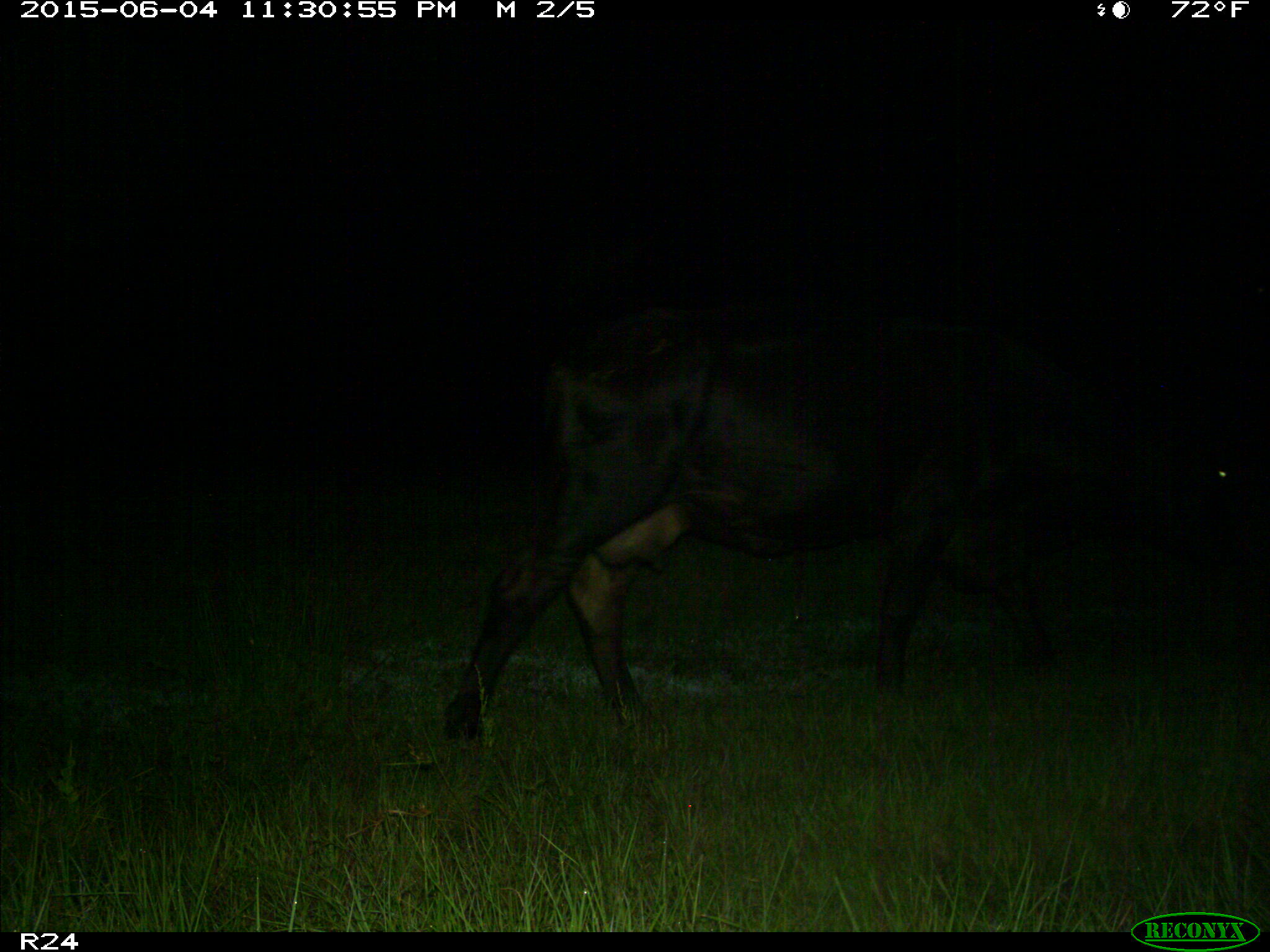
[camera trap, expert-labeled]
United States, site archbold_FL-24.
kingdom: Animalia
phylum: Chordata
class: Mammalia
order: Artiodactyla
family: Bovidae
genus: Bos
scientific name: Bos taurus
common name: domestic cow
Bos taurus (domestic cow).